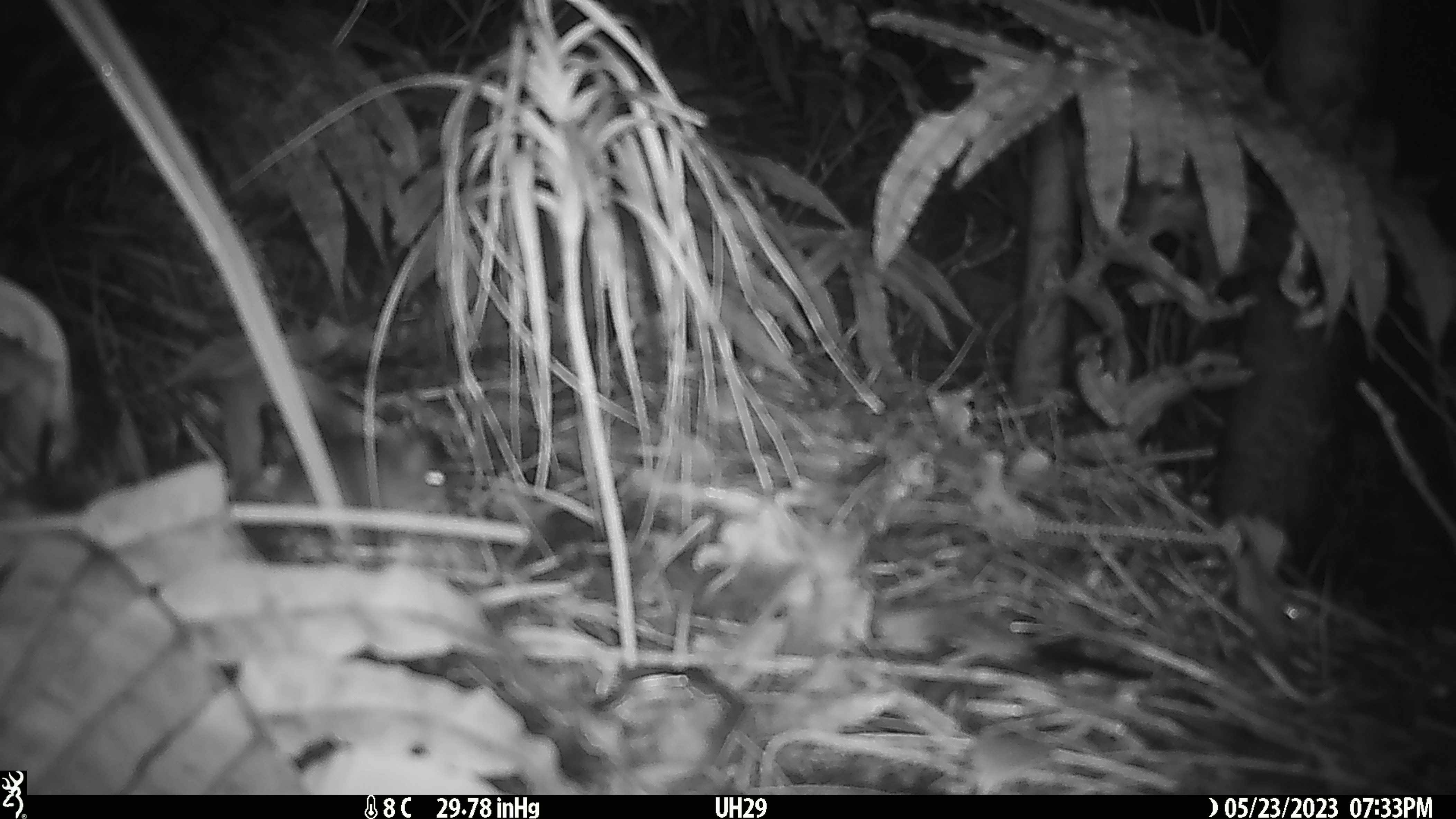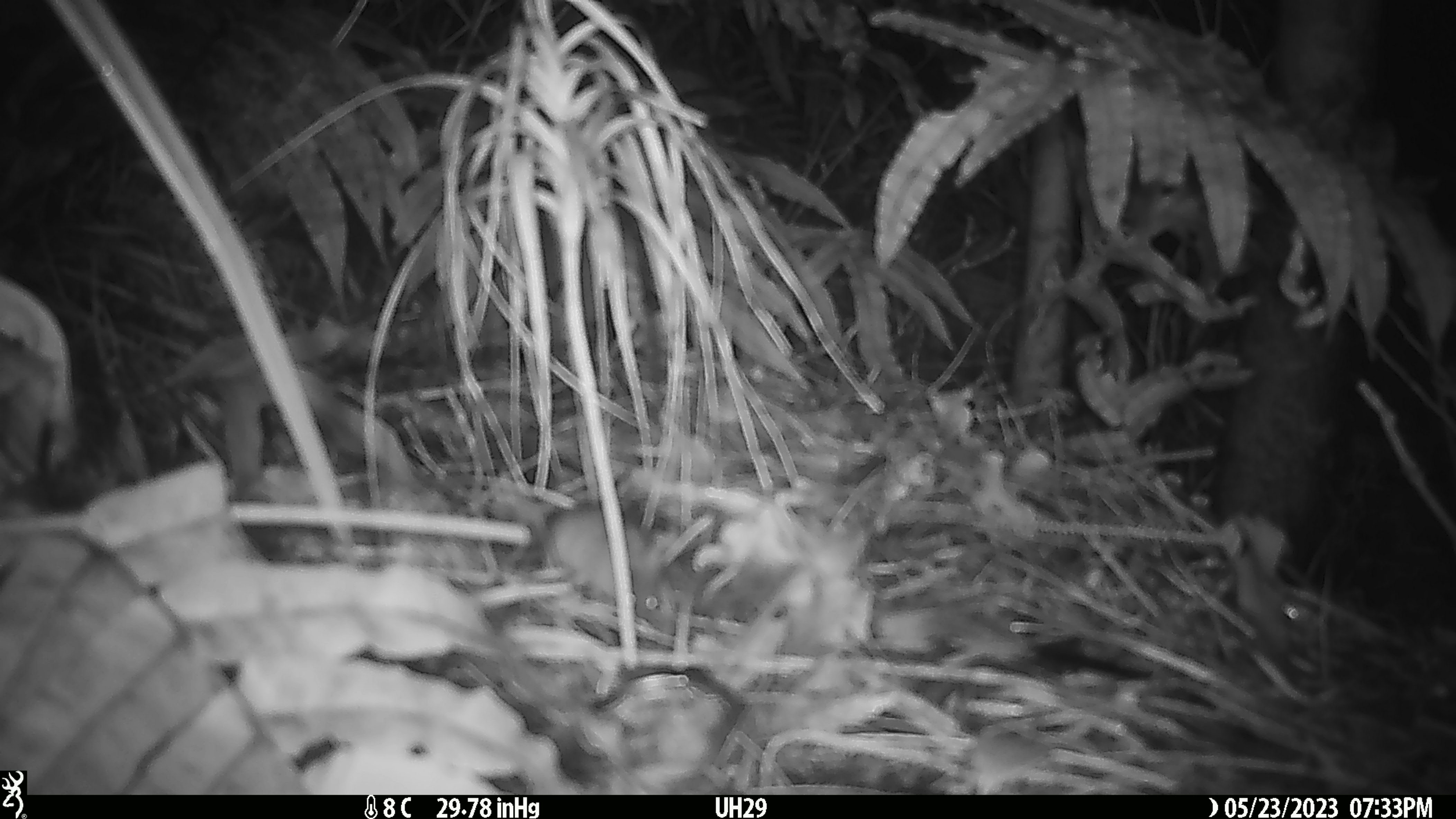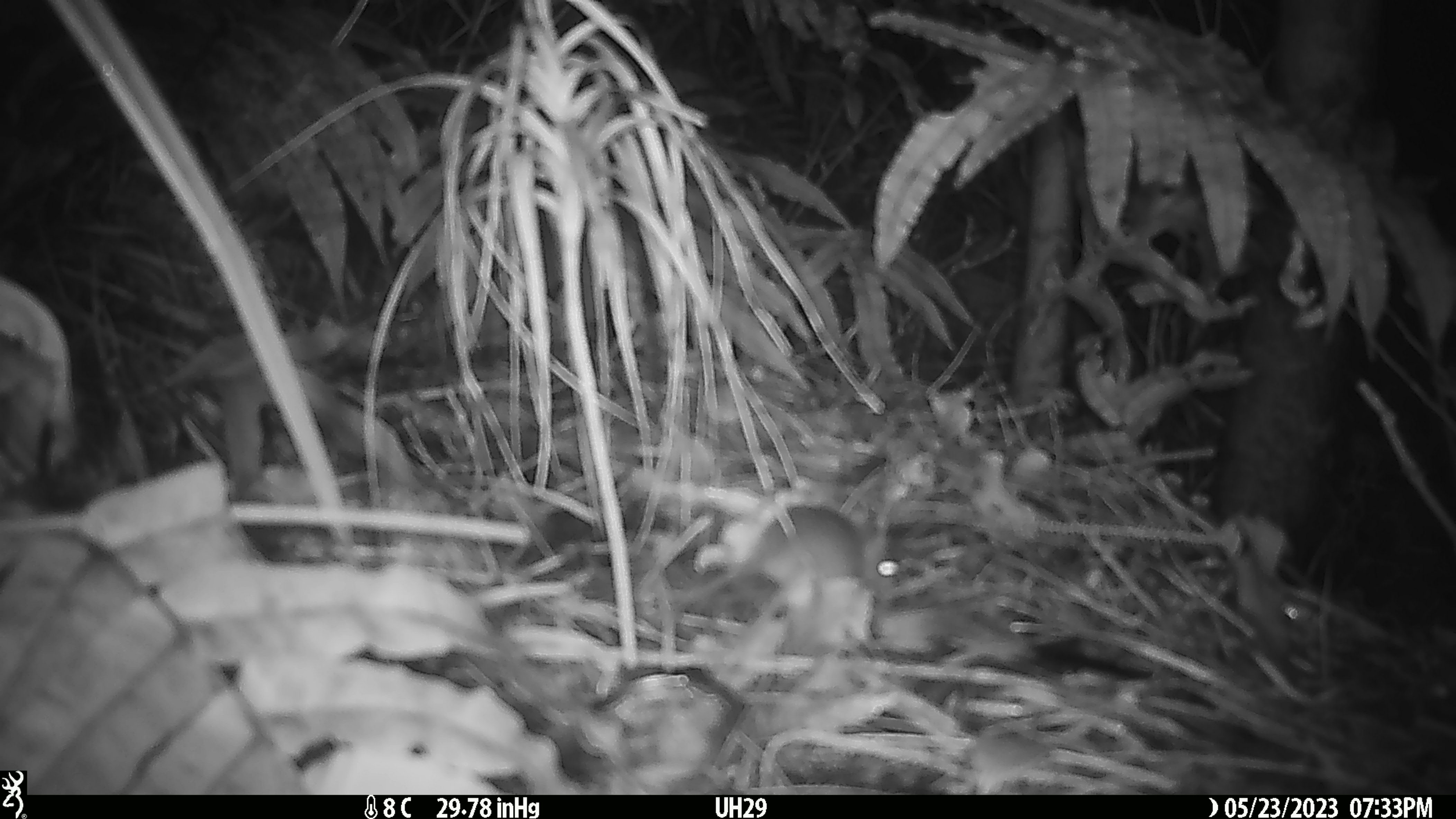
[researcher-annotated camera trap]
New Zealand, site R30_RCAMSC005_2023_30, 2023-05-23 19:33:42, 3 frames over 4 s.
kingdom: Animalia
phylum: Chordata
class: Mammalia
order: Rodentia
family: Muridae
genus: Mus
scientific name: Mus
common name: mouse